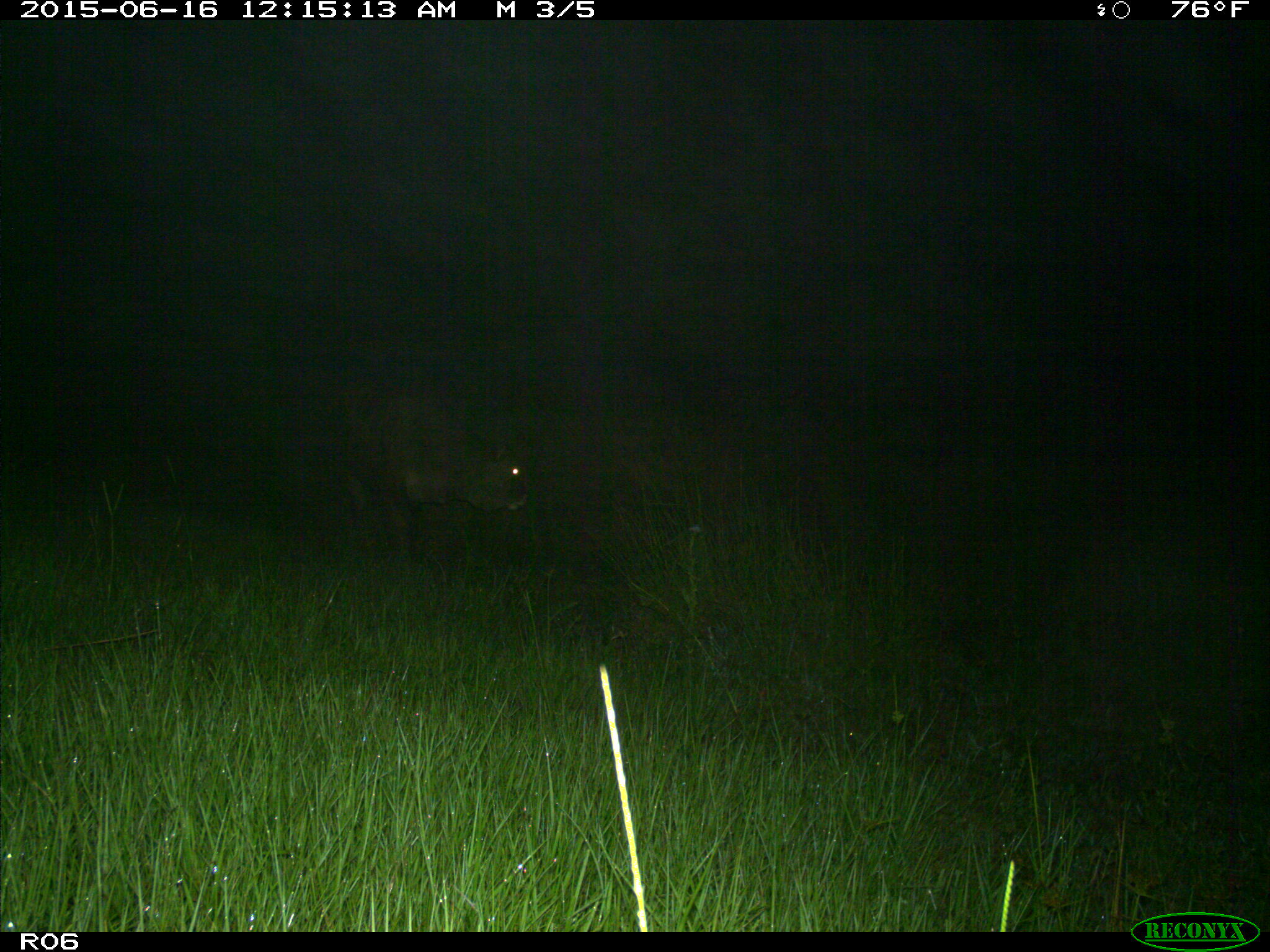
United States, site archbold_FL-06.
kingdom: Animalia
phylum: Chordata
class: Mammalia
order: Artiodactyla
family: Bovidae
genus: Bos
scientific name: Bos taurus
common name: domestic cow